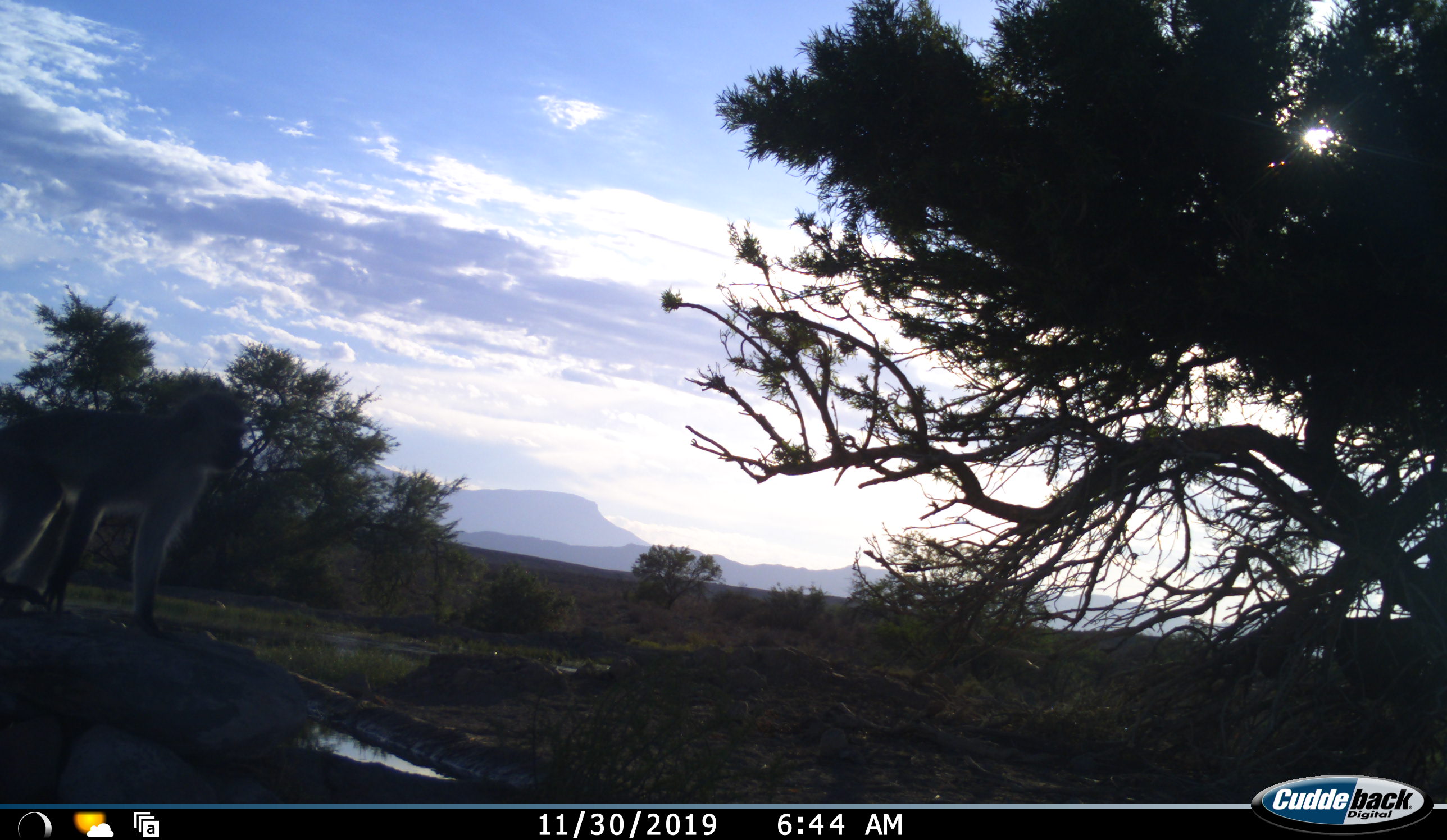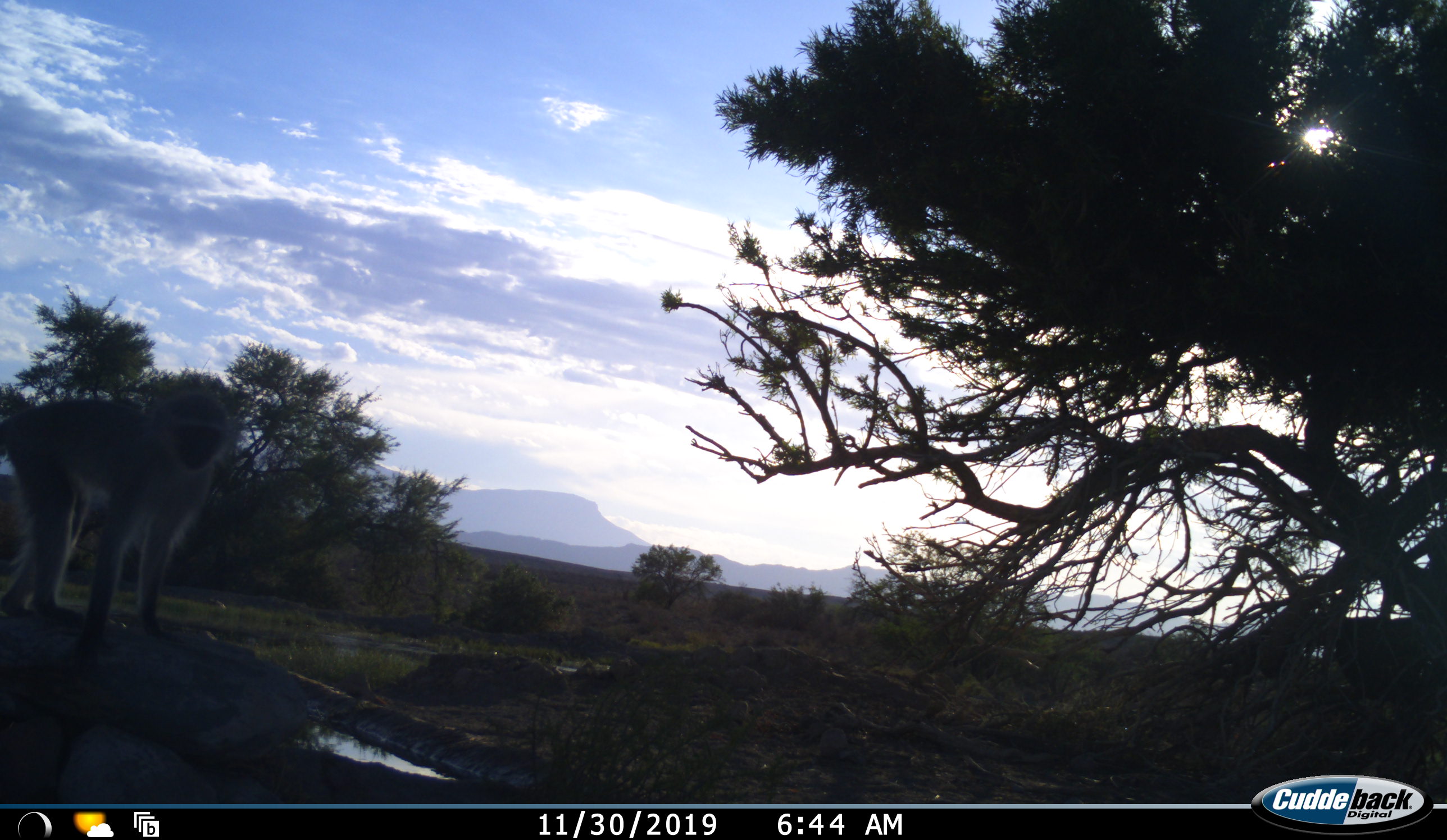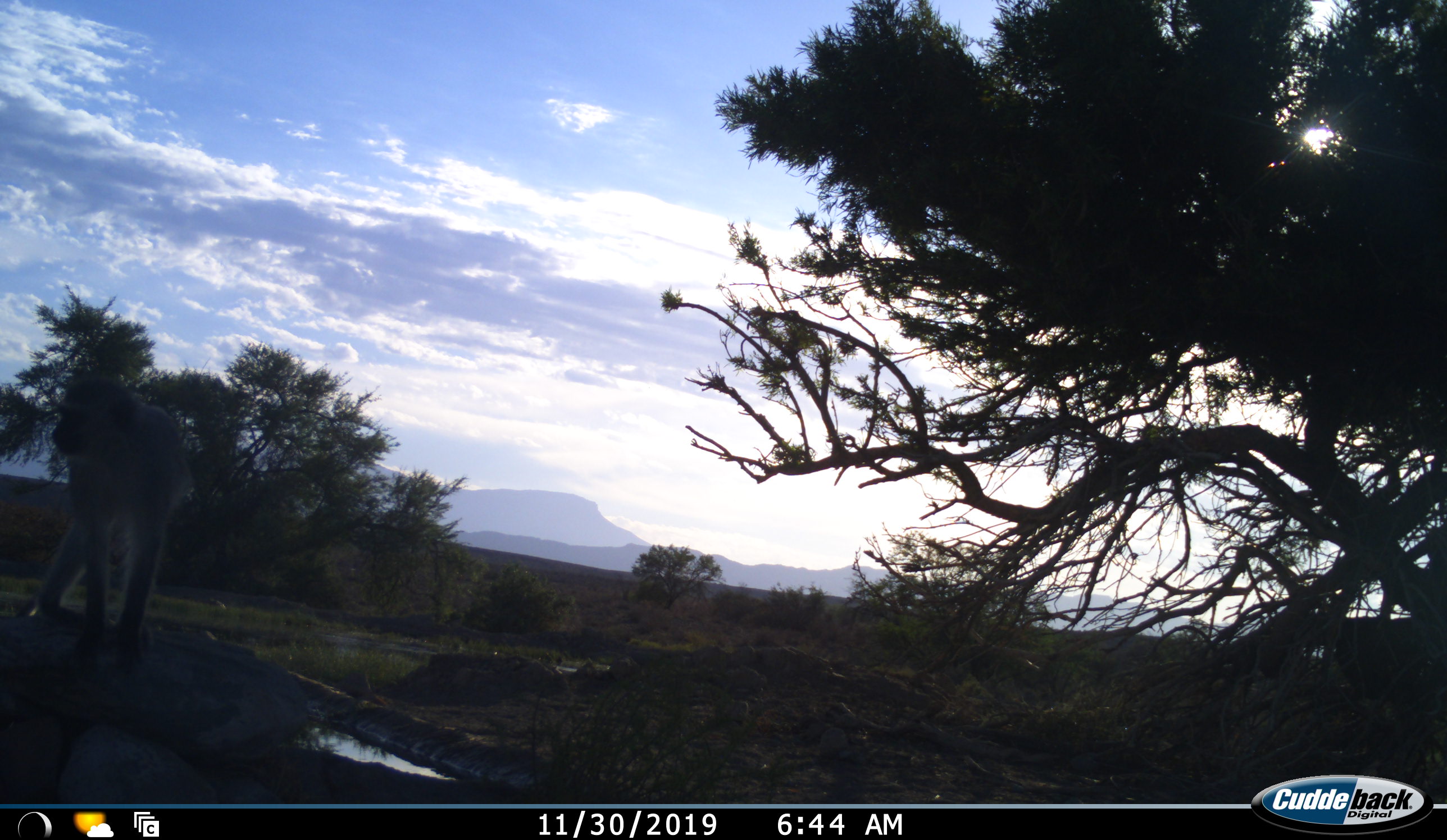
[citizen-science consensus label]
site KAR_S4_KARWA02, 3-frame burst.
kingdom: Animalia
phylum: Chordata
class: Mammalia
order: Primates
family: Cercopithecidae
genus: Chlorocebus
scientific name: Chlorocebus pygerythrus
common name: vervet monkey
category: monkeyvervet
Monkeyvervet (vervet monkey) (Chlorocebus pygerythrus), count 1. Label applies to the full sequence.